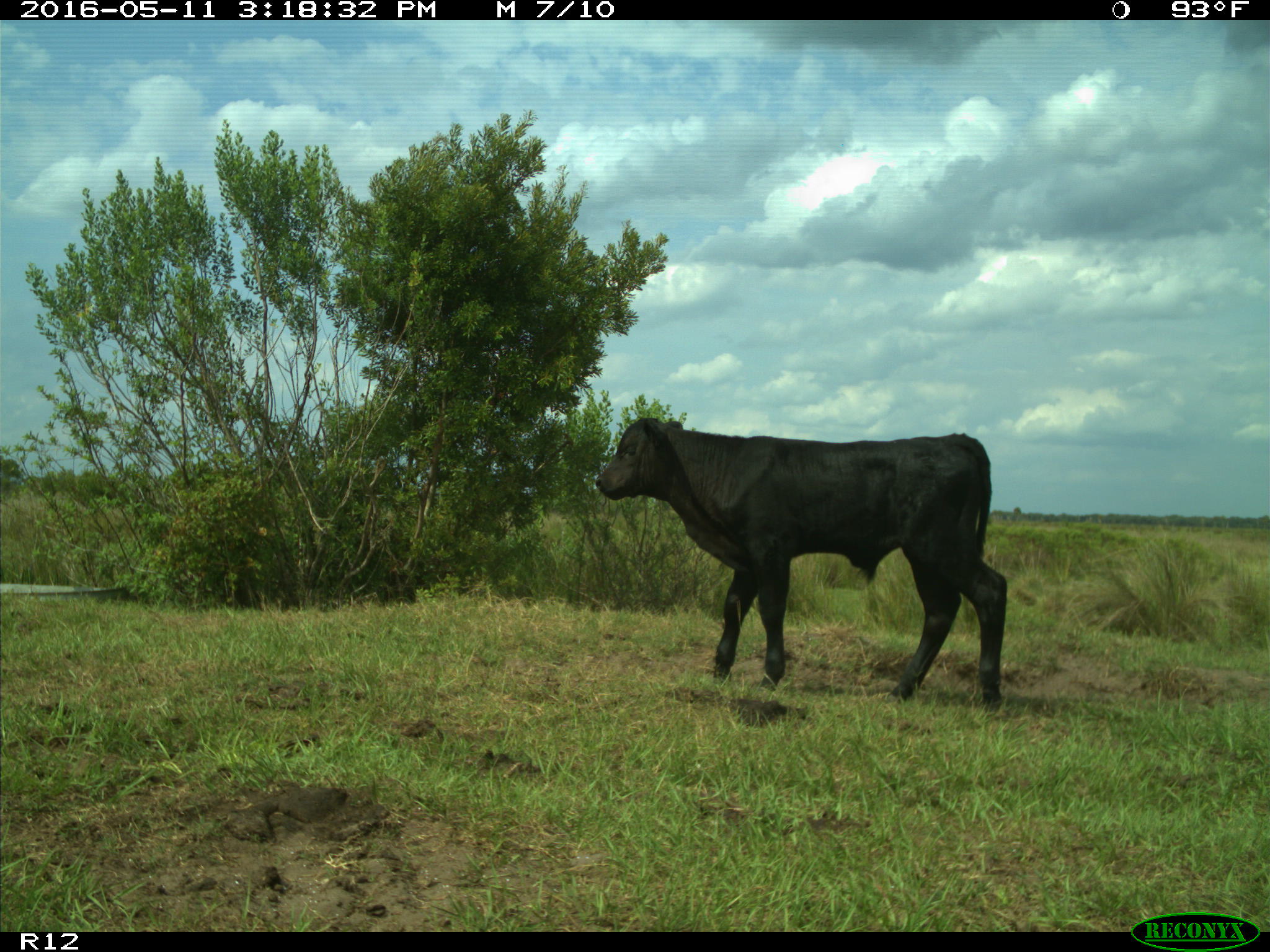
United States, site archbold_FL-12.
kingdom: Animalia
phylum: Chordata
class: Mammalia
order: Artiodactyla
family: Bovidae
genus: Bos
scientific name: Bos taurus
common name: domestic cow